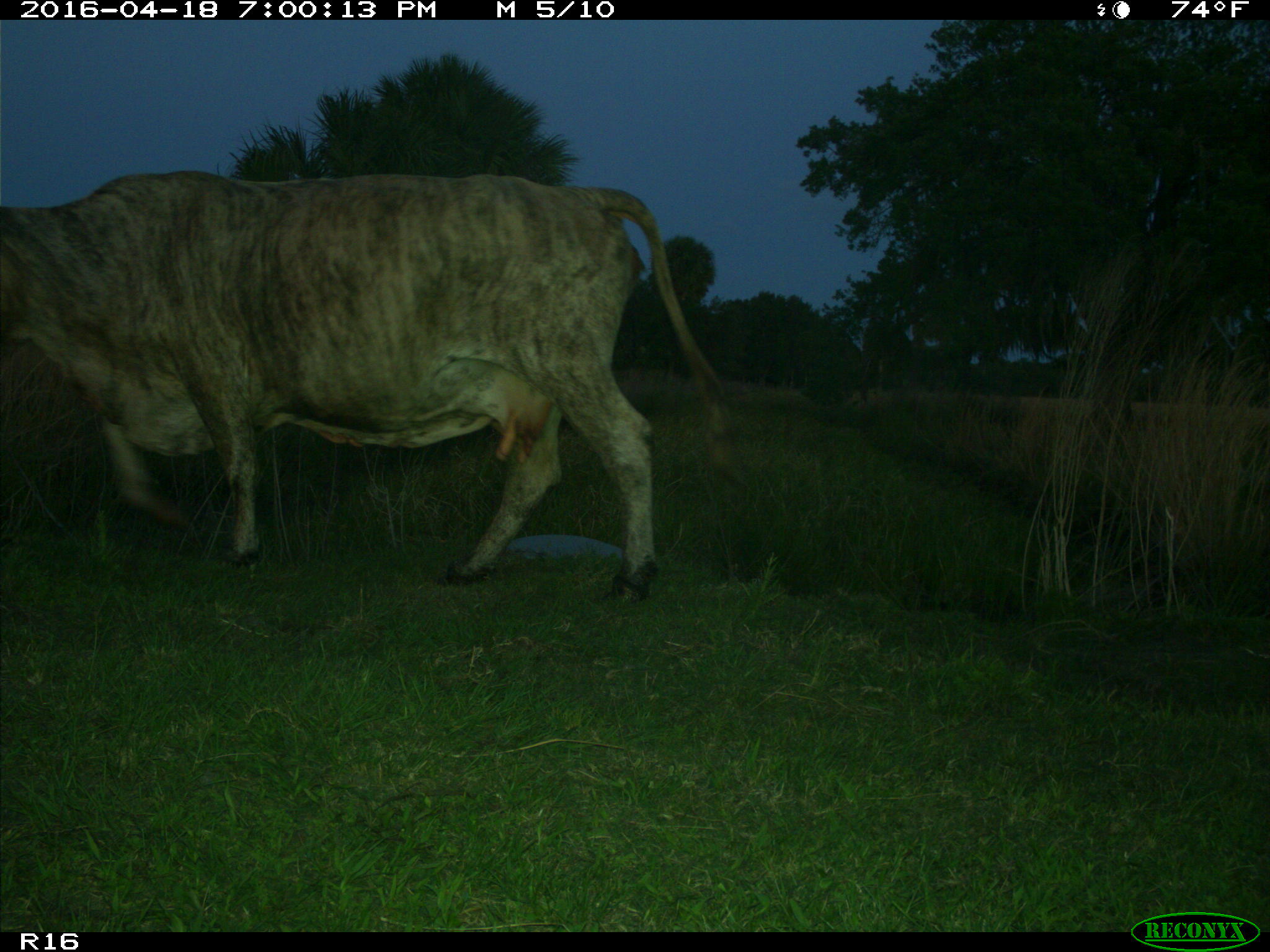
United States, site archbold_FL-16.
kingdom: Animalia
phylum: Chordata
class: Mammalia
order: Artiodactyla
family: Bovidae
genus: Bos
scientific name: Bos taurus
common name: domestic cow